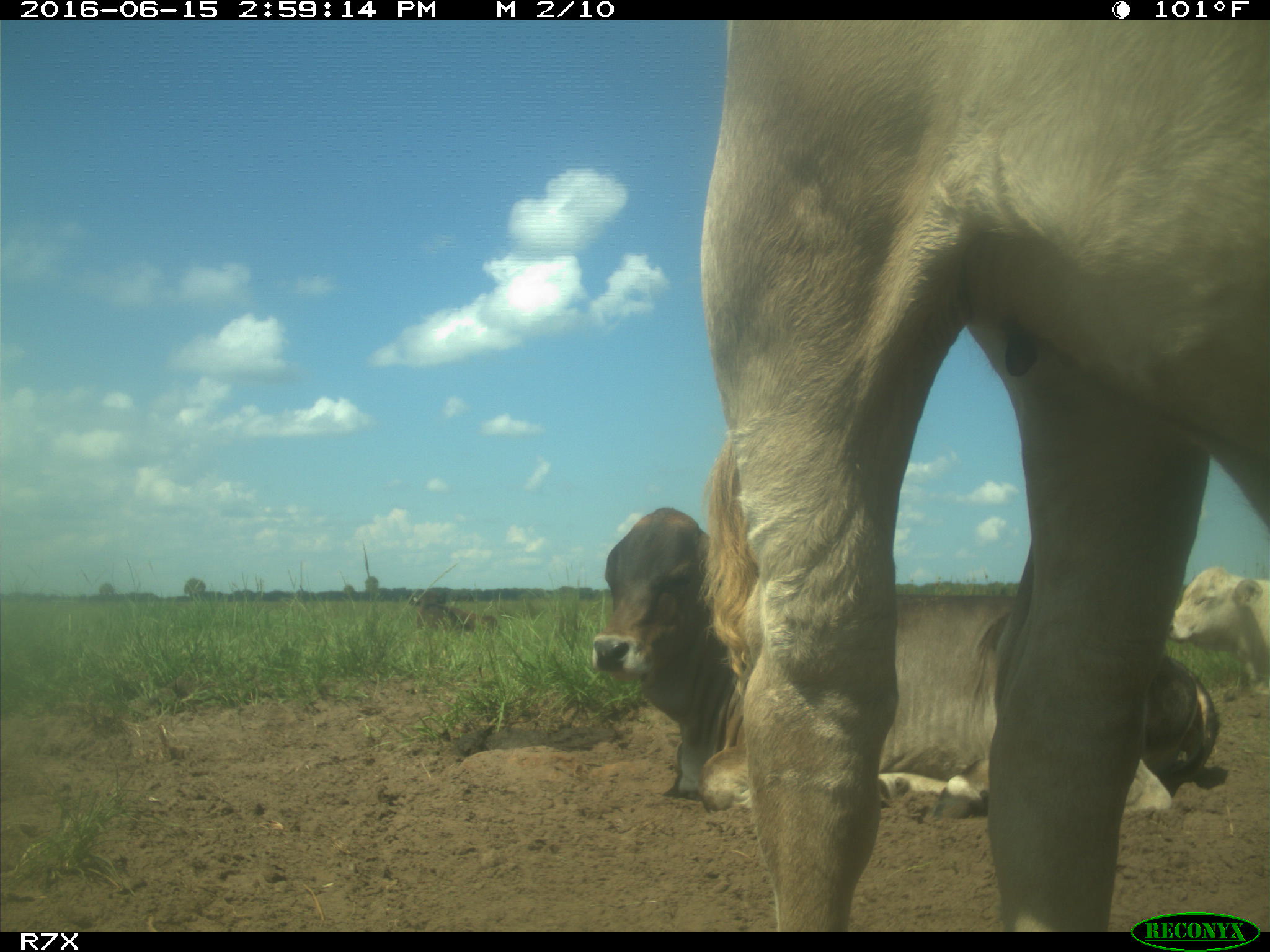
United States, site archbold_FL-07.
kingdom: Animalia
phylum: Chordata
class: Mammalia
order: Artiodactyla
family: Bovidae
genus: Bos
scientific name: Bos taurus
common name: domestic cow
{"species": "Bos taurus (domestic cow)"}